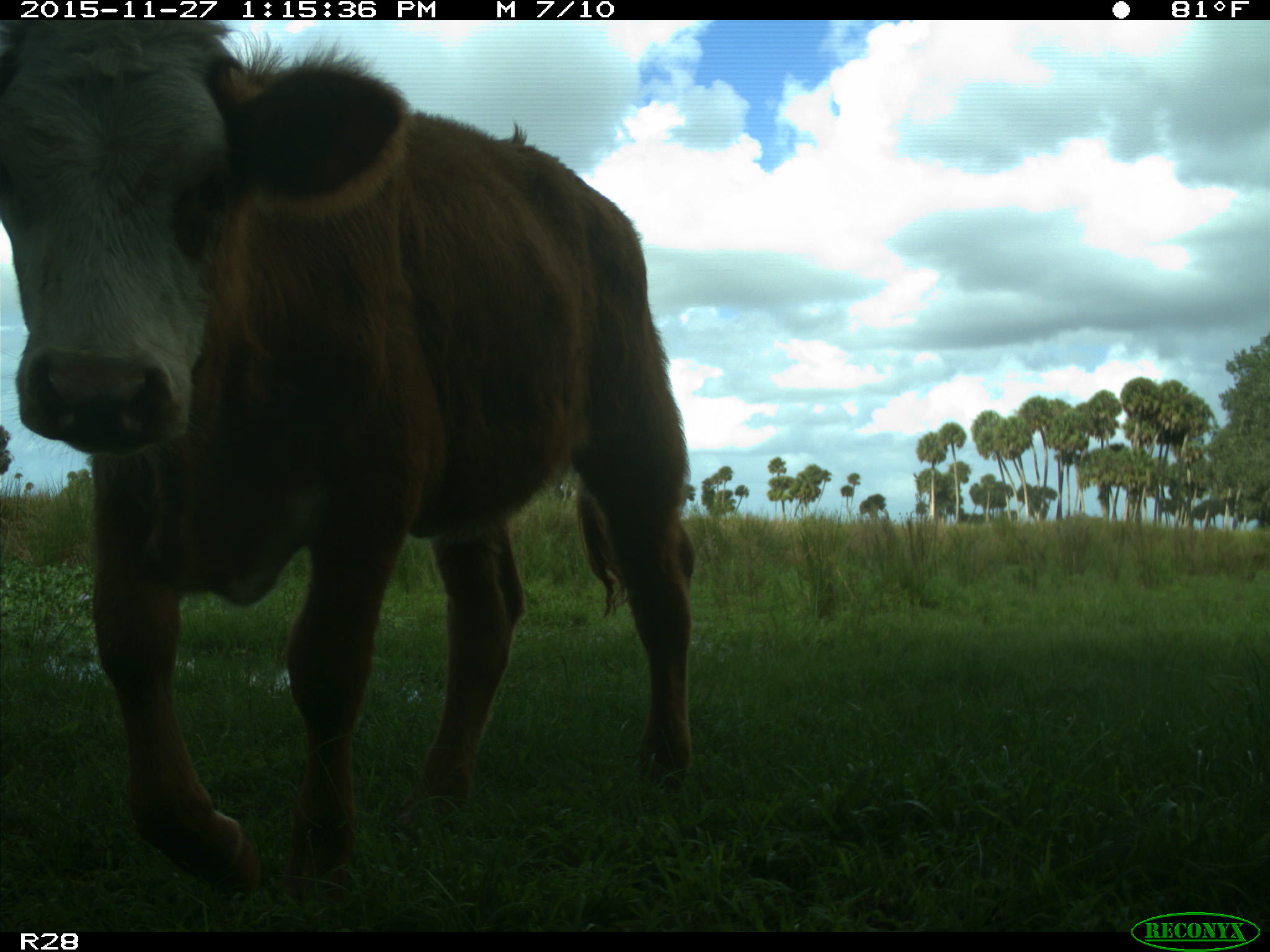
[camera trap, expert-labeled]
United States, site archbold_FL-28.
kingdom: Animalia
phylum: Chordata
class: Mammalia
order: Artiodactyla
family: Bovidae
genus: Bos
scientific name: Bos taurus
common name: domestic cow